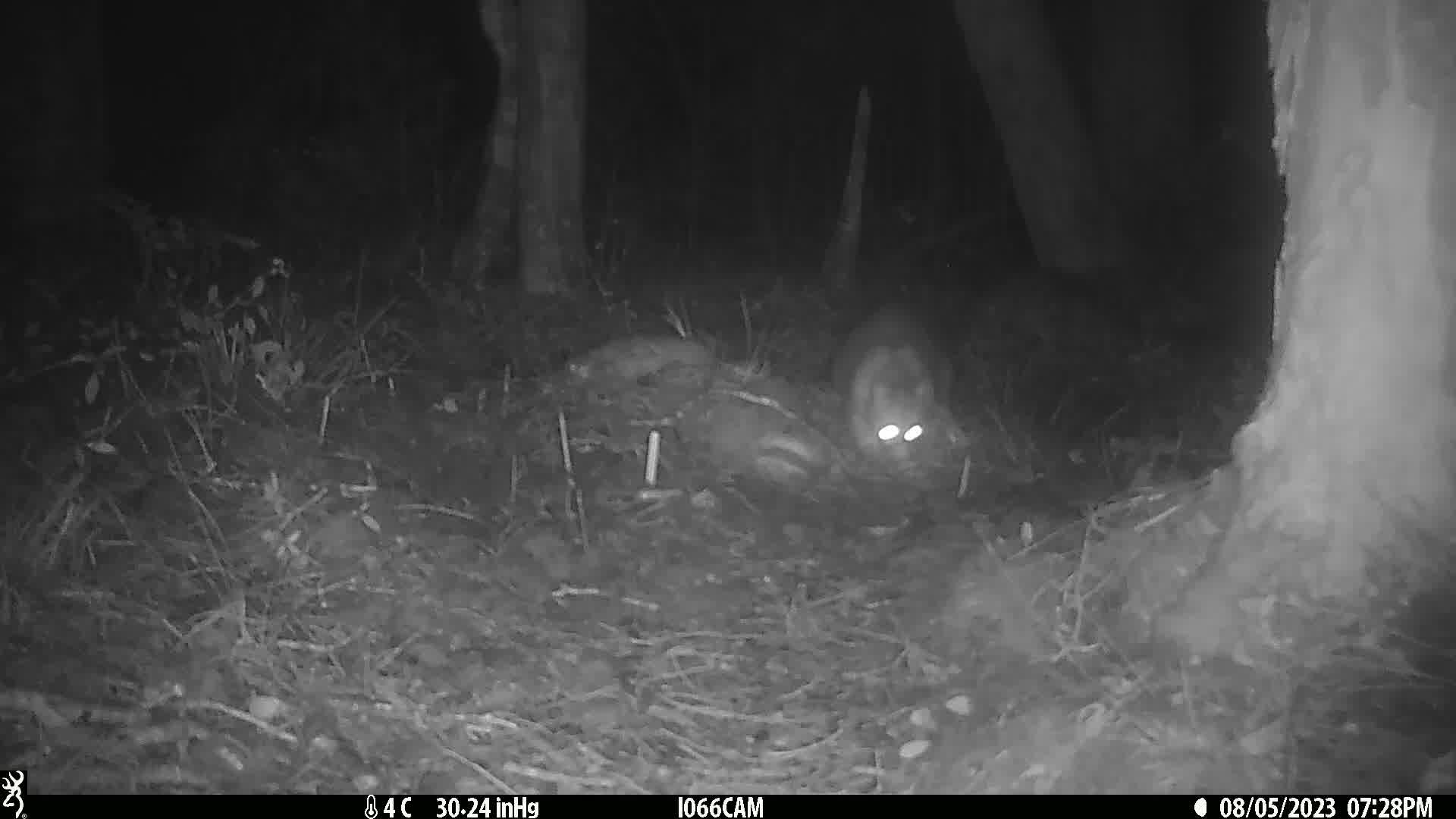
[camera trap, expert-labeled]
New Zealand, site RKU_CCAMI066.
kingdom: Animalia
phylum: Chordata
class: Mammalia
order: Diprotodontia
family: Phalangeridae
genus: Trichosurus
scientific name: Trichosurus vulpecula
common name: common brushtail possum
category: possum